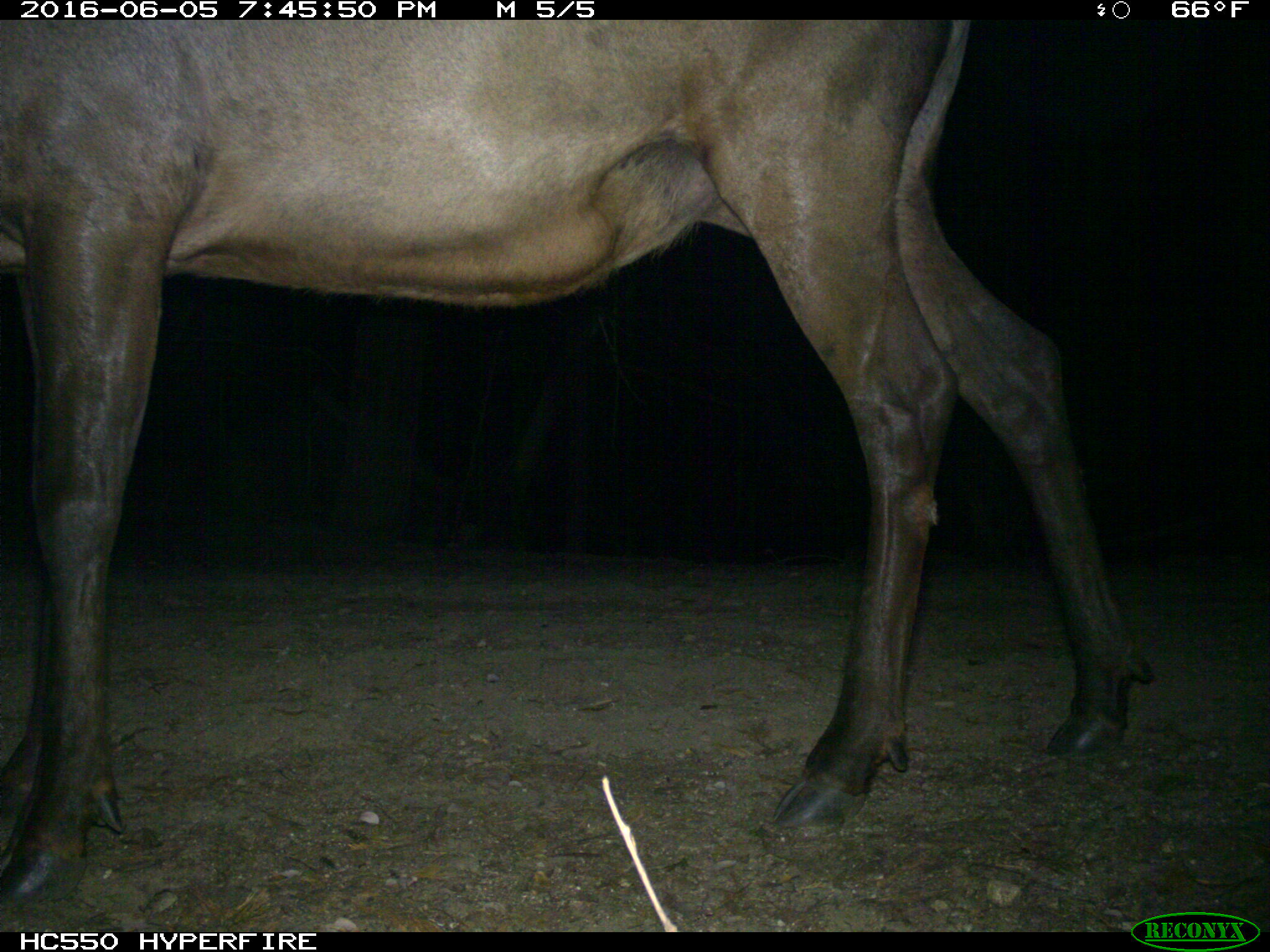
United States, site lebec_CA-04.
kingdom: Animalia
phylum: Chordata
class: Mammalia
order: Artiodactyla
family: Cervidae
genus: Cervus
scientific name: Cervus canadensis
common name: elk